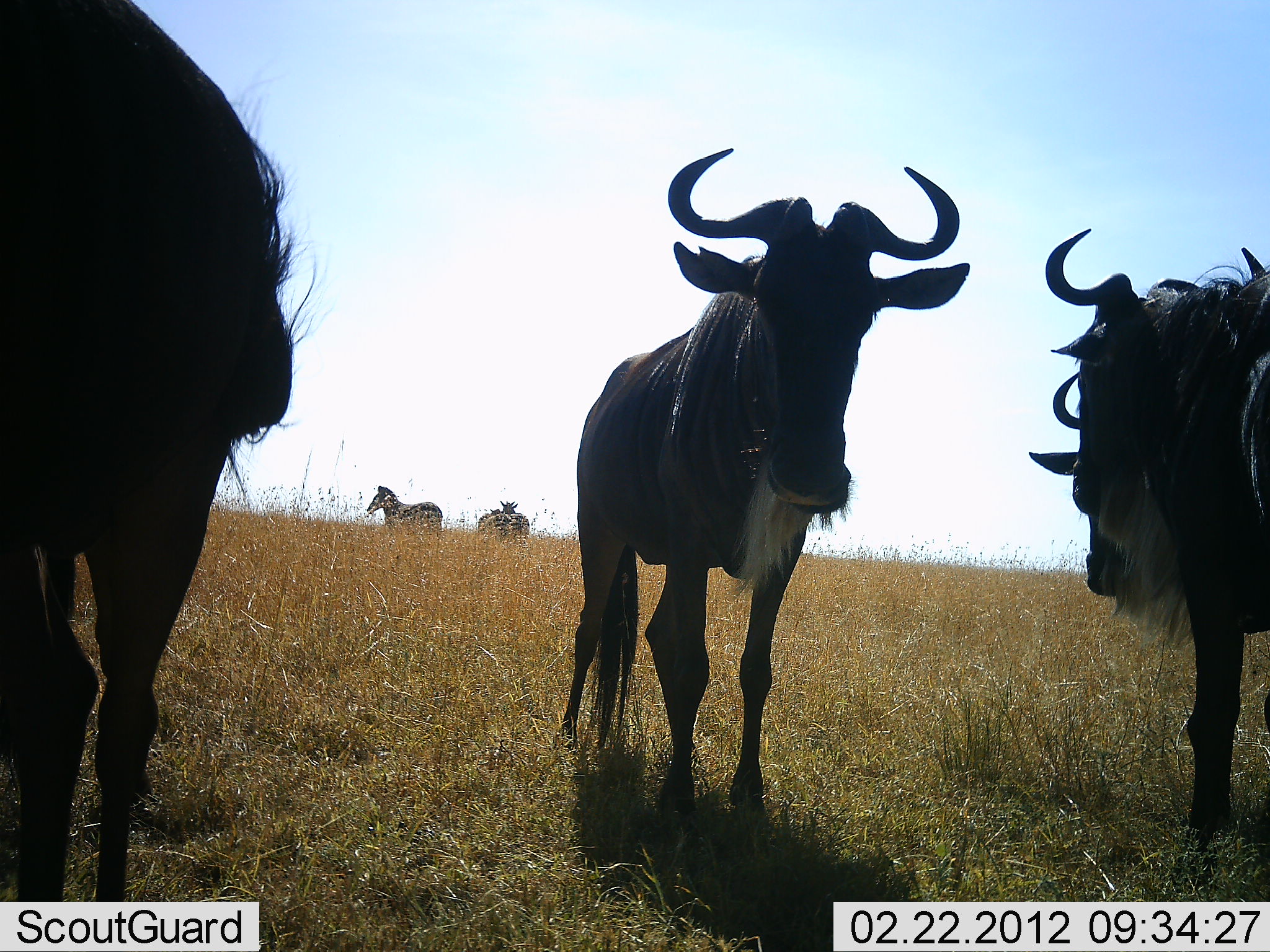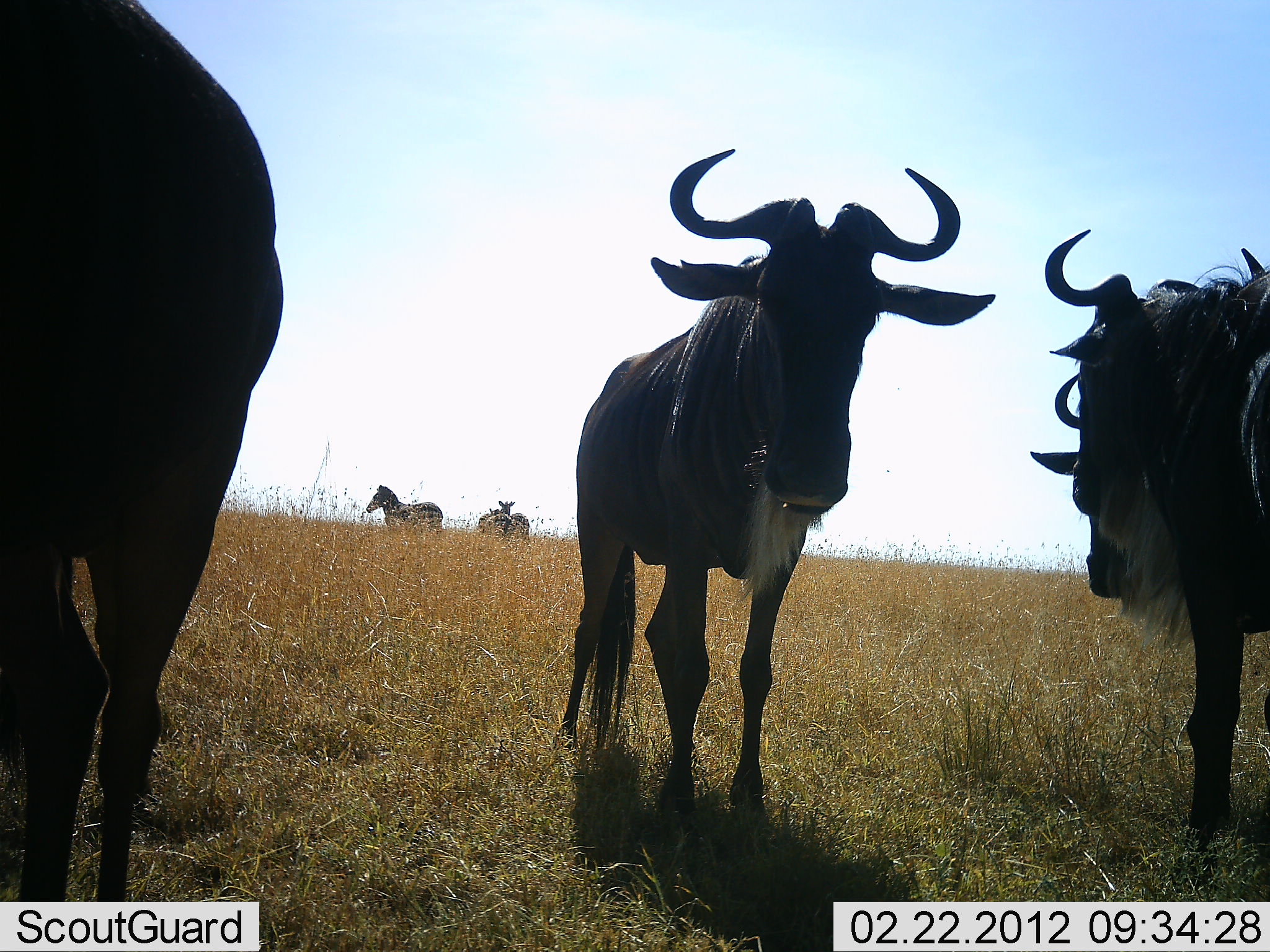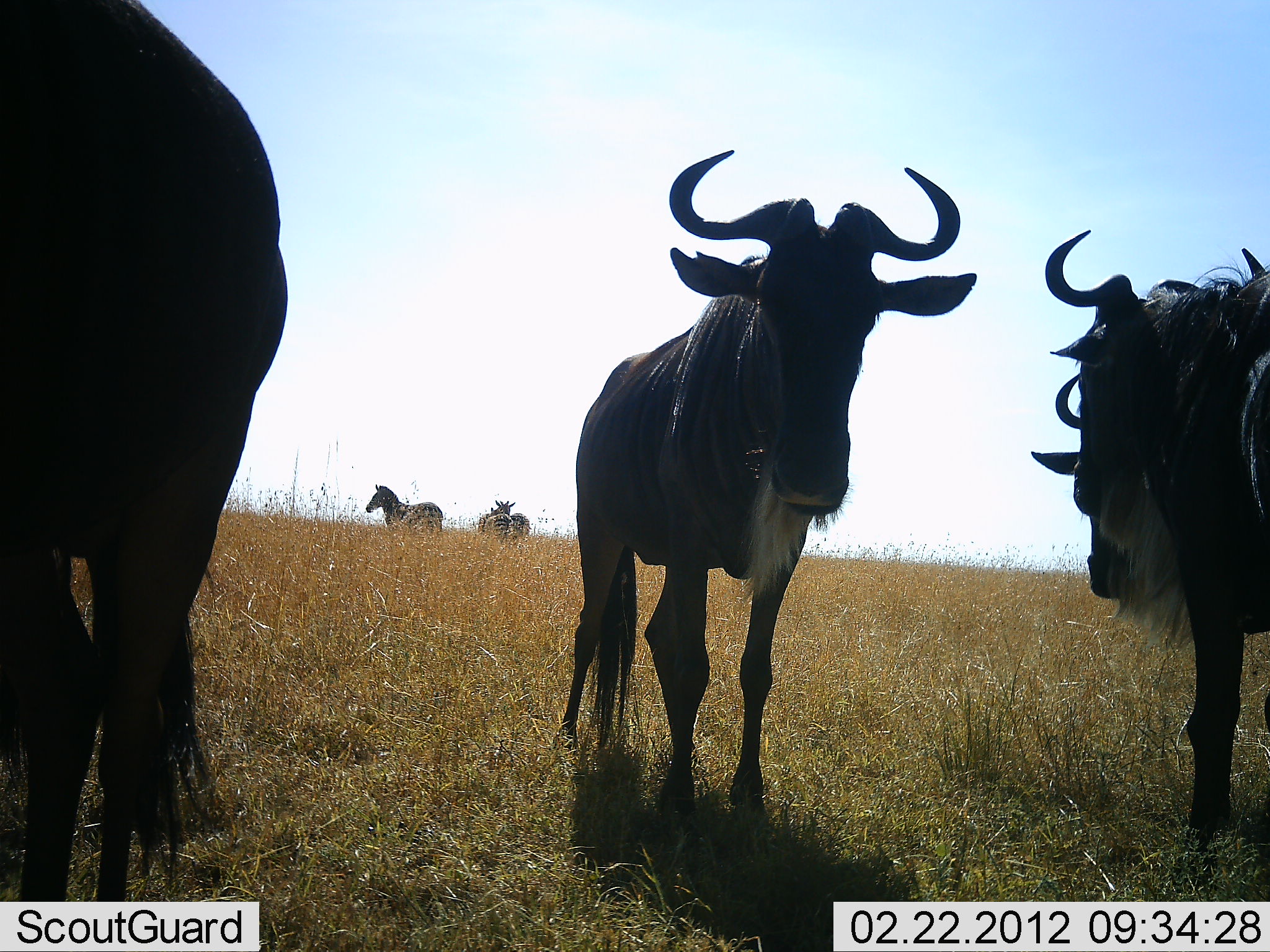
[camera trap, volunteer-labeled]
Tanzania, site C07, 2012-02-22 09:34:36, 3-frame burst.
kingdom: Animalia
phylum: Chordata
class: Mammalia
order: Artiodactyla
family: Bovidae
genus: Connochaetes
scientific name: Connochaetes taurinus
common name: blue wildebeest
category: wildebeest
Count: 4.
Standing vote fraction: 93%.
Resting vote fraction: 0%.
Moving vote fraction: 0%.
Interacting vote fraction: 0%.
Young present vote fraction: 0%.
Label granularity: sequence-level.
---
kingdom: Animalia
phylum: Chordata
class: Mammalia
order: Perissodactyla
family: Equidae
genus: Equus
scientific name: Equus quagga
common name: plains zebra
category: zebra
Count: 3.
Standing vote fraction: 96%.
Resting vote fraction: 4%.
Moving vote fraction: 4%.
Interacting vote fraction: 0%.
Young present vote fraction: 0%.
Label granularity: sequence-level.